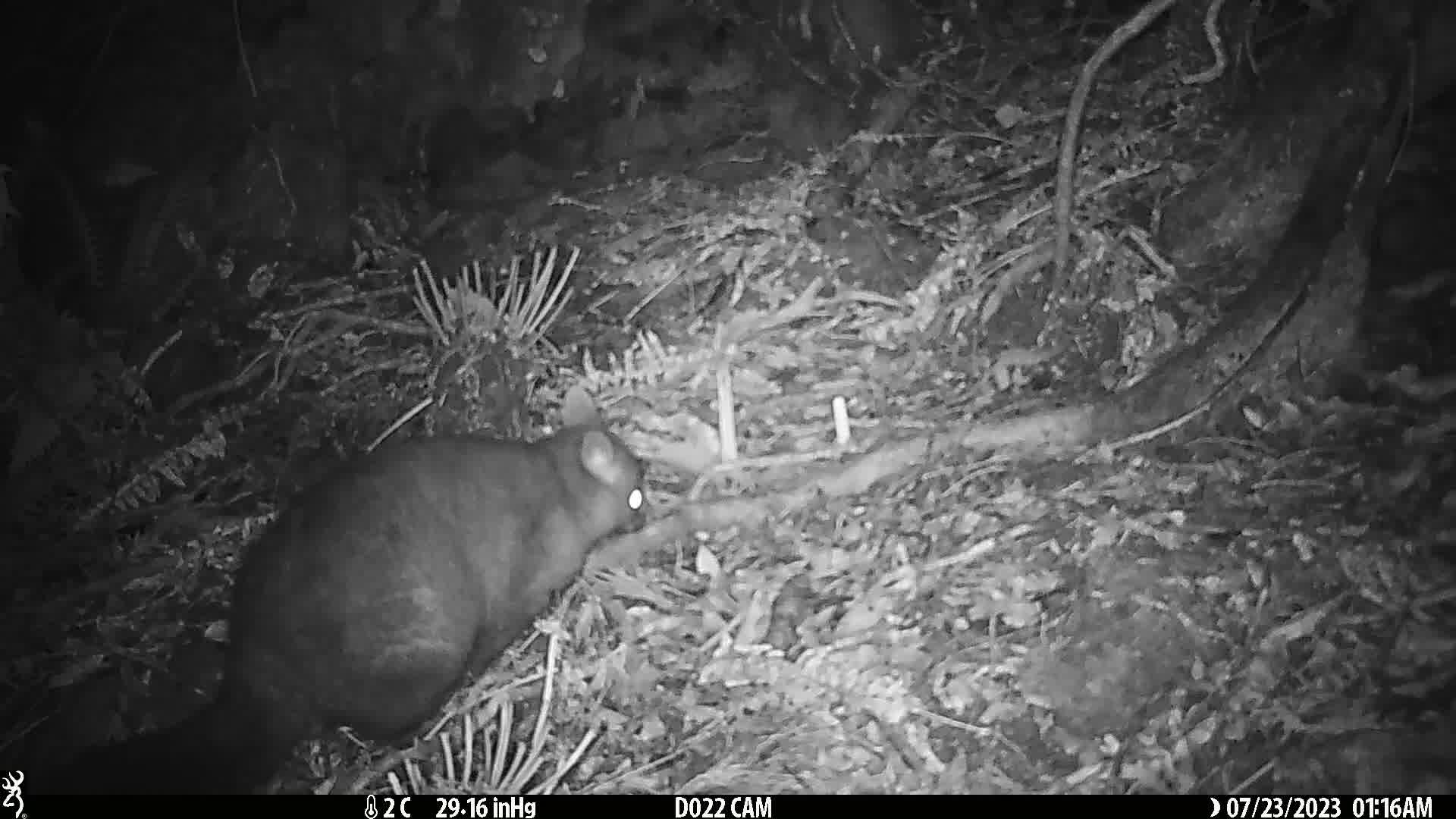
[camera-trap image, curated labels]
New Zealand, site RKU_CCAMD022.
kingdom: Animalia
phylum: Chordata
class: Mammalia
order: Diprotodontia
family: Phalangeridae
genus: Trichosurus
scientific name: Trichosurus vulpecula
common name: common brushtail possum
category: possum